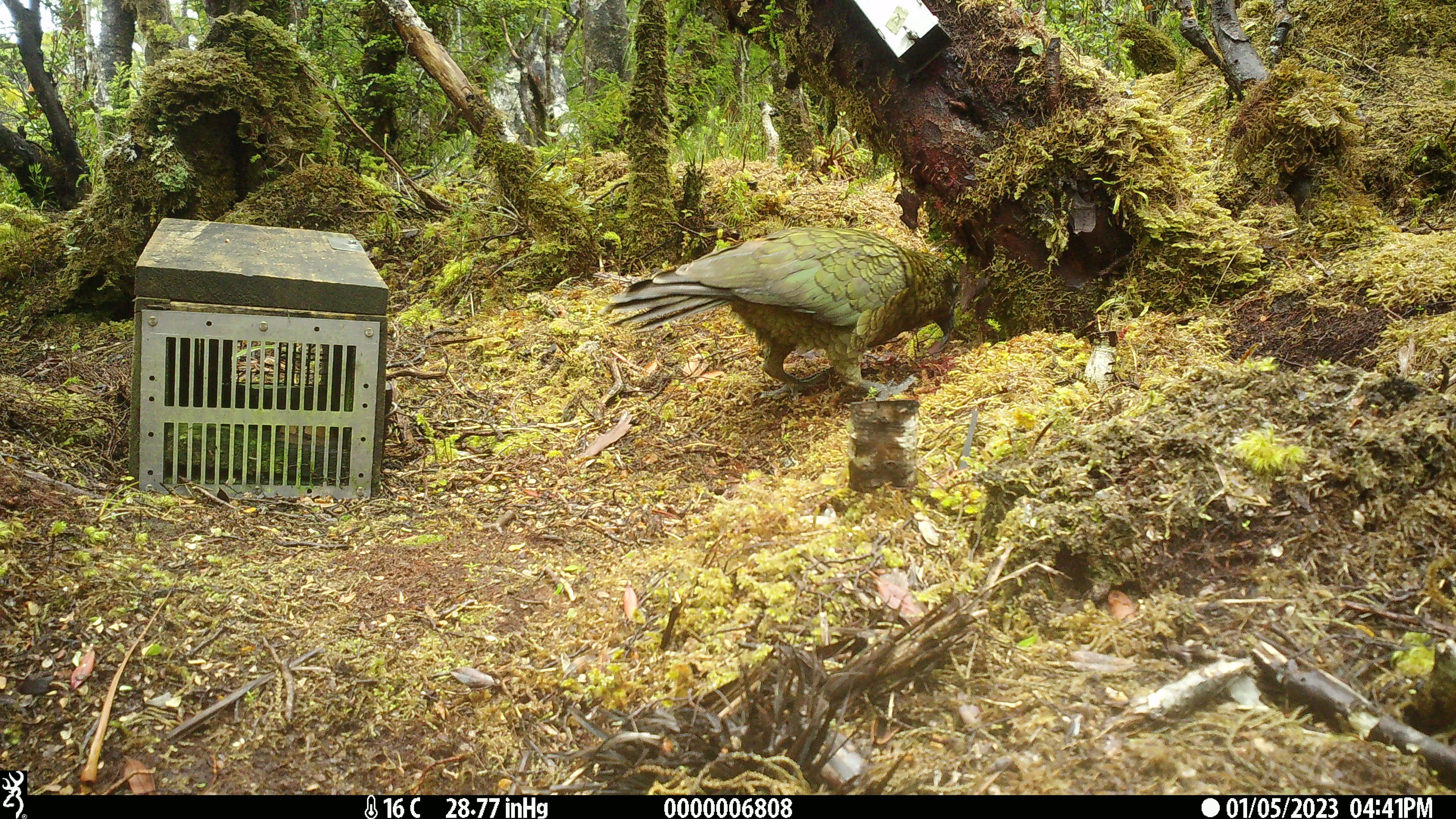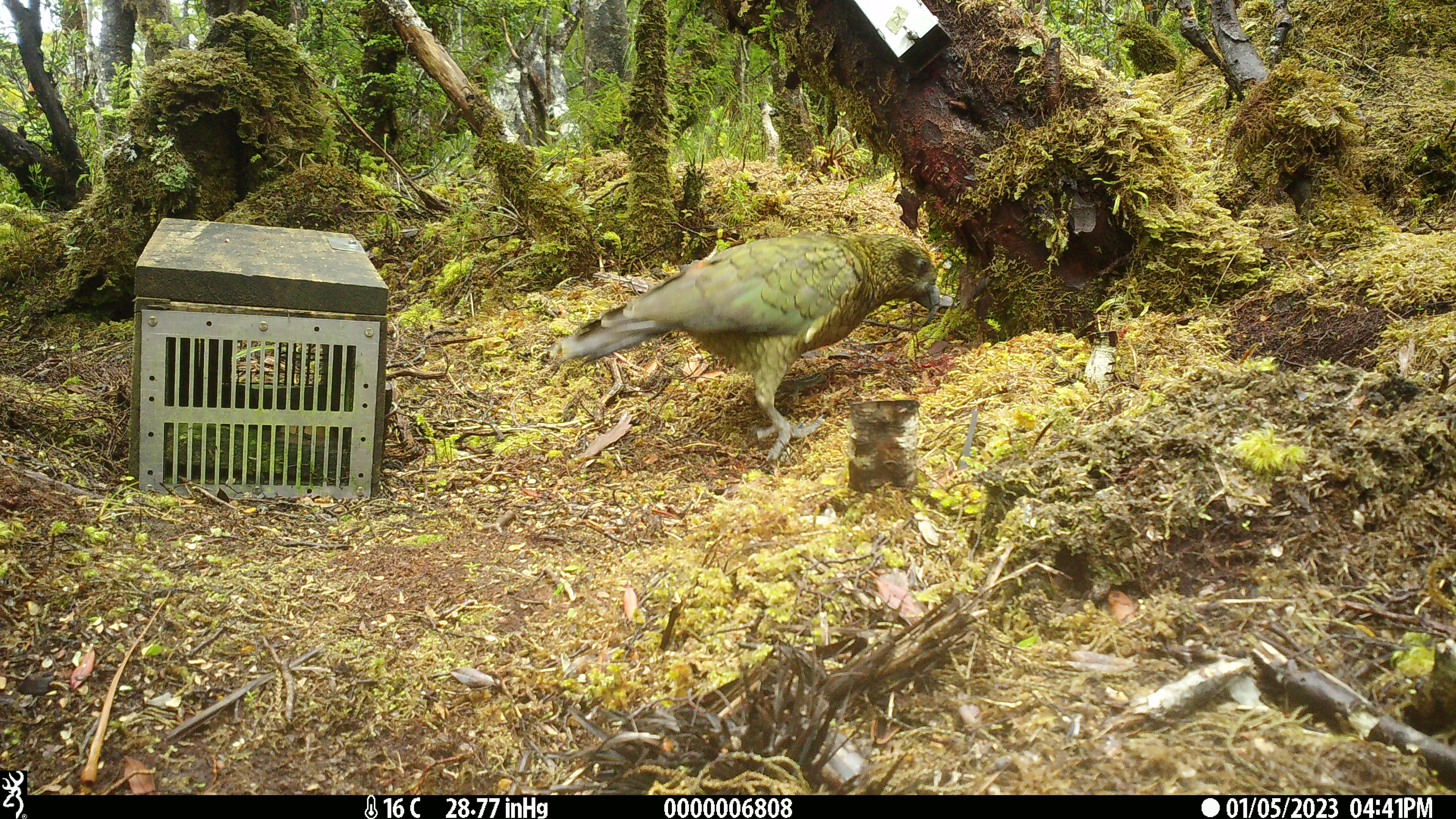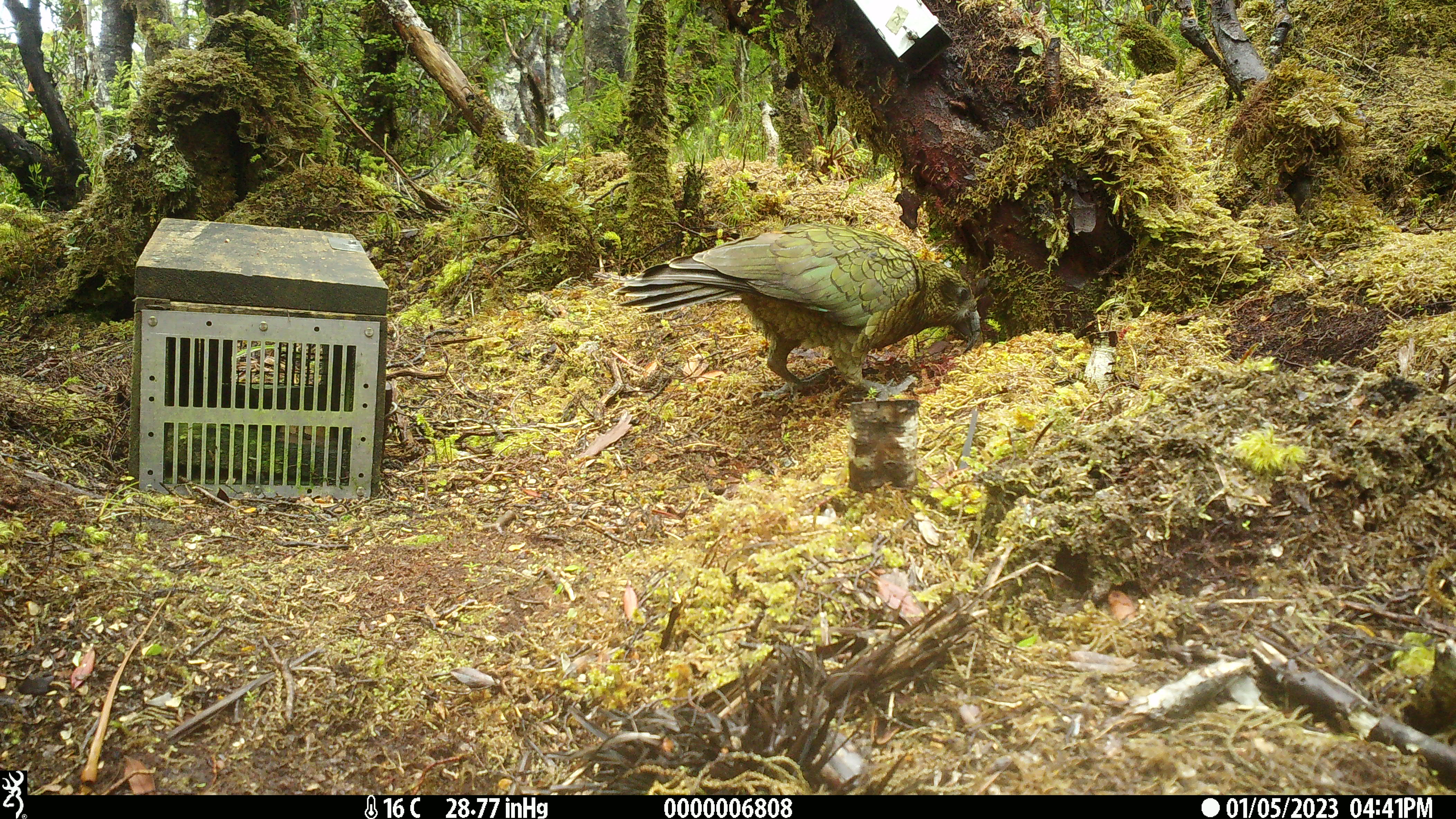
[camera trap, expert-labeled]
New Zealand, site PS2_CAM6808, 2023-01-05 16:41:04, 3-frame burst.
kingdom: Animalia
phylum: Chordata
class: Aves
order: Psittaciformes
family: Strigopidae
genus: Nestor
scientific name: Nestor notabilis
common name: kea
Kea (Nestor notabilis).